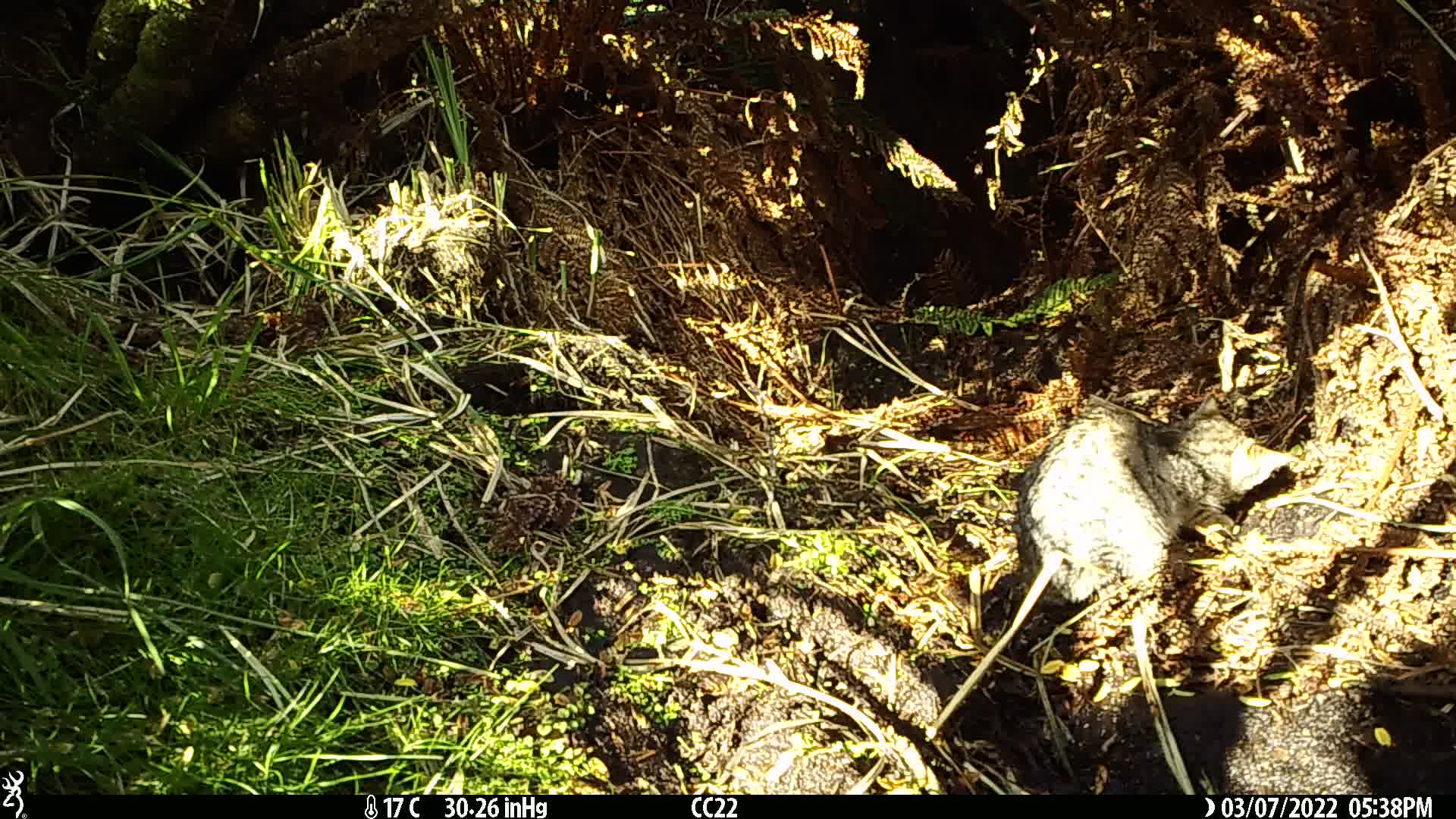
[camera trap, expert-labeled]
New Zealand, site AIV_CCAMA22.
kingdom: Animalia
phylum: Chordata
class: Mammalia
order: Carnivora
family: Felidae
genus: Felis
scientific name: Felis catus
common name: domestic cat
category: cat